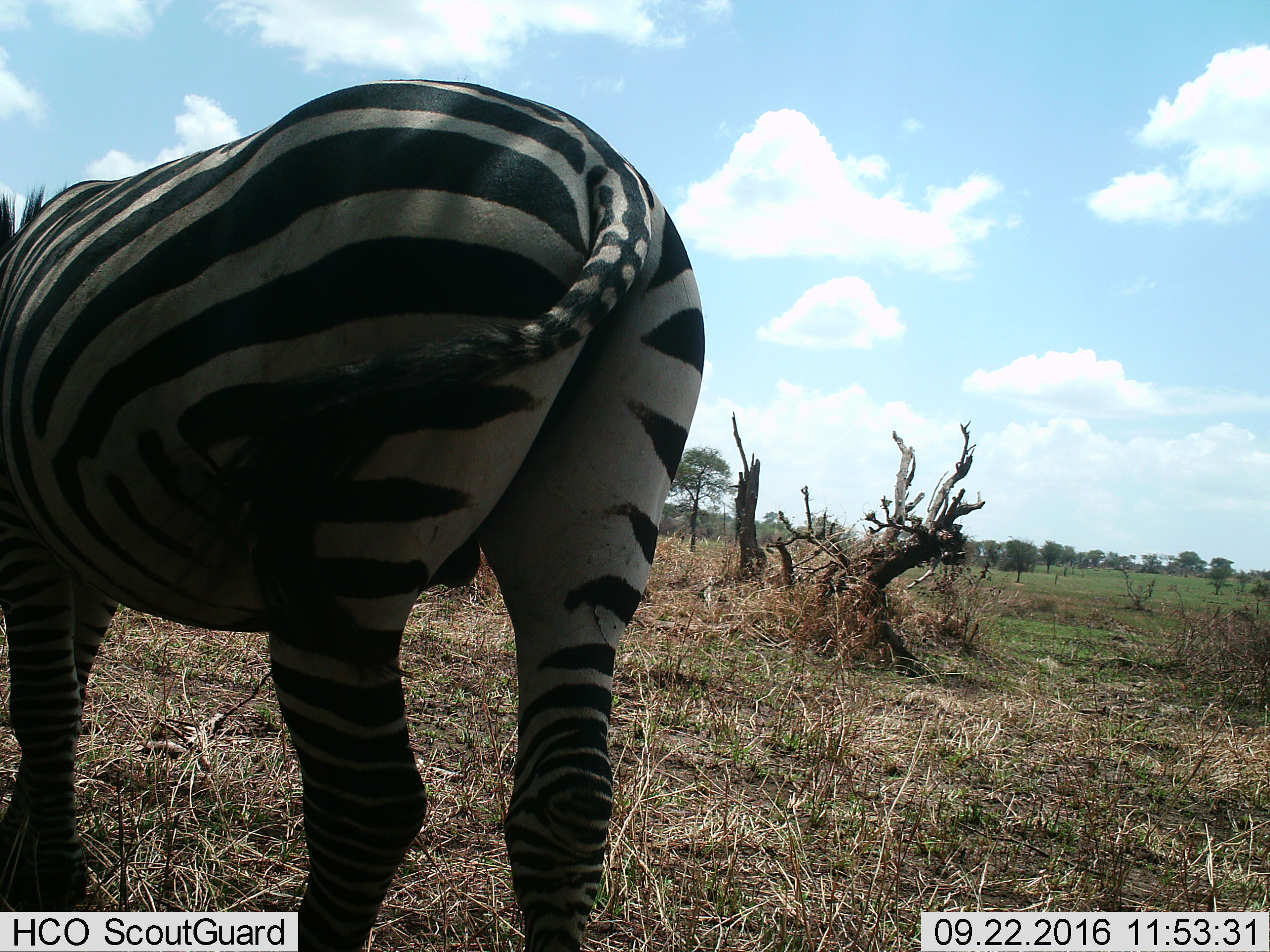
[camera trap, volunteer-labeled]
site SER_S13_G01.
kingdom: Animalia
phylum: Chordata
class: Mammalia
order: Perissodactyla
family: Equidae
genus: Equus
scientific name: Equus quagga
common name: plains zebra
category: zebraplains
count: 1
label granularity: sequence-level